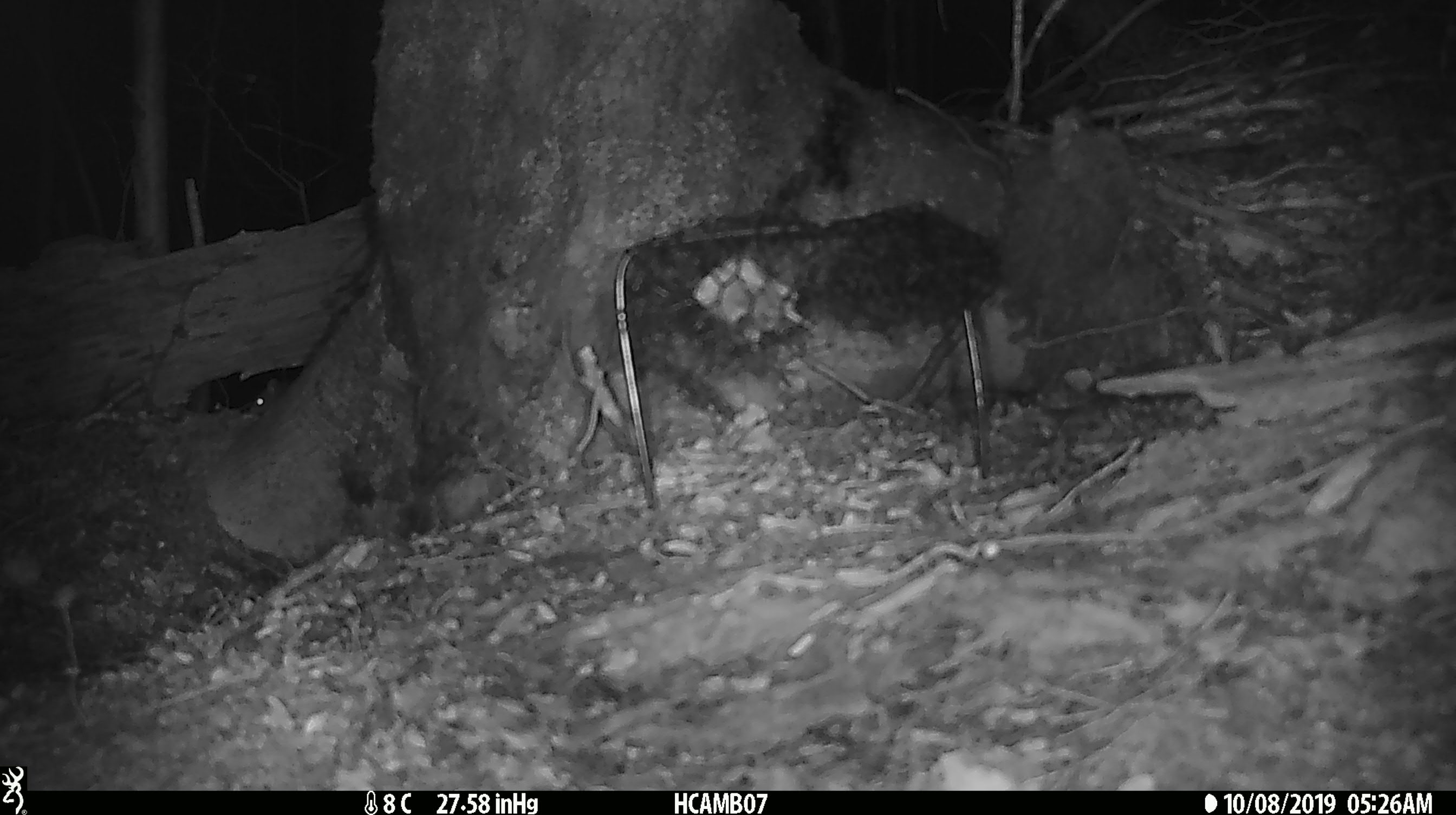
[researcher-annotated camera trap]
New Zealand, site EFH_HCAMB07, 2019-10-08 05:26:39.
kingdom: Animalia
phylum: Chordata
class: Mammalia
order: Rodentia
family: Muridae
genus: Mus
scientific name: Mus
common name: mouse